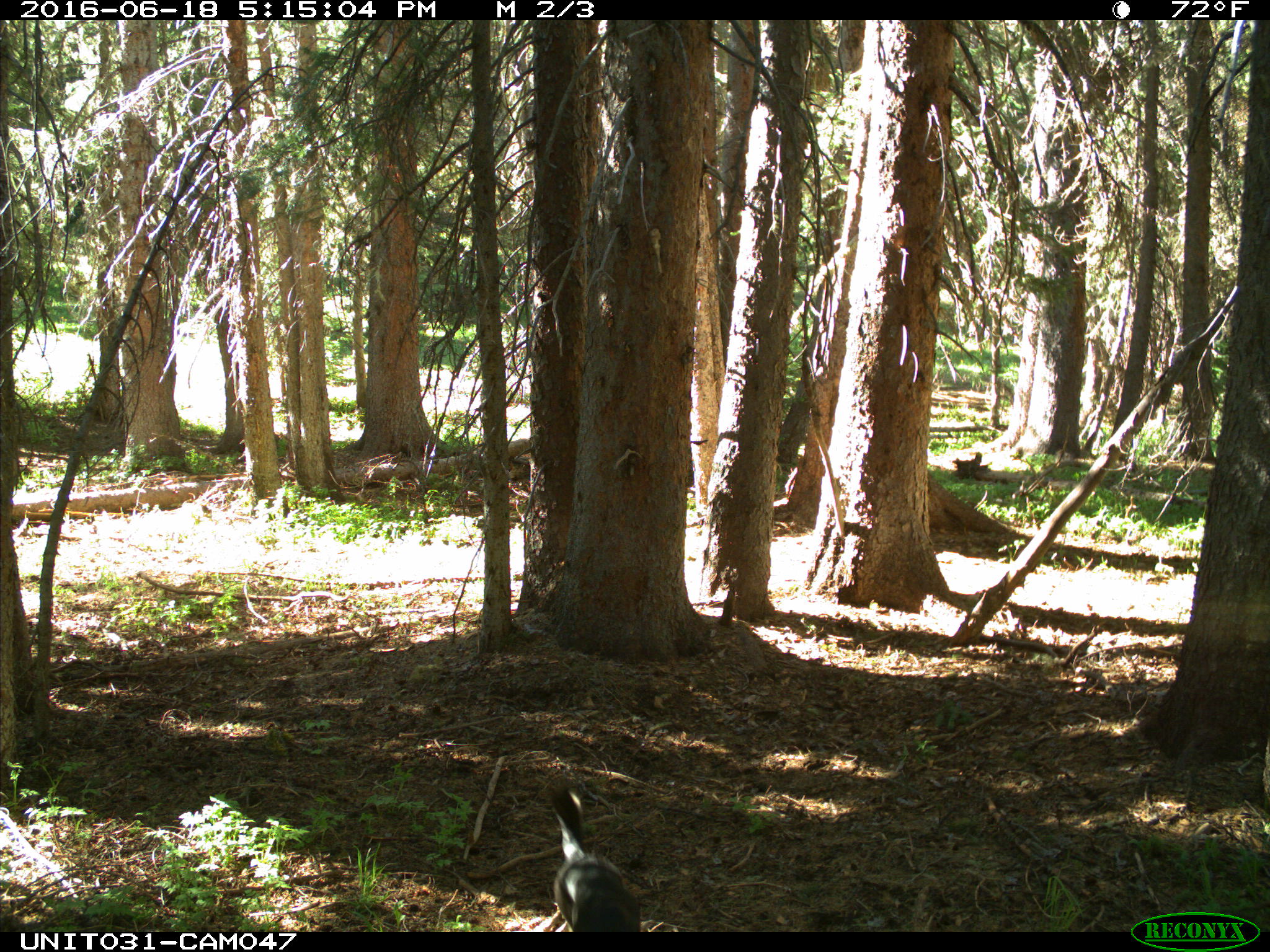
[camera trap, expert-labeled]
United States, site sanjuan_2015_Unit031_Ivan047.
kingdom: Animalia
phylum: Chordata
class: Mammalia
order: Carnivora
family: Canidae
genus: Canis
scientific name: Canis familiaris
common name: domestic dog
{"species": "Canis familiaris (domestic dog)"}